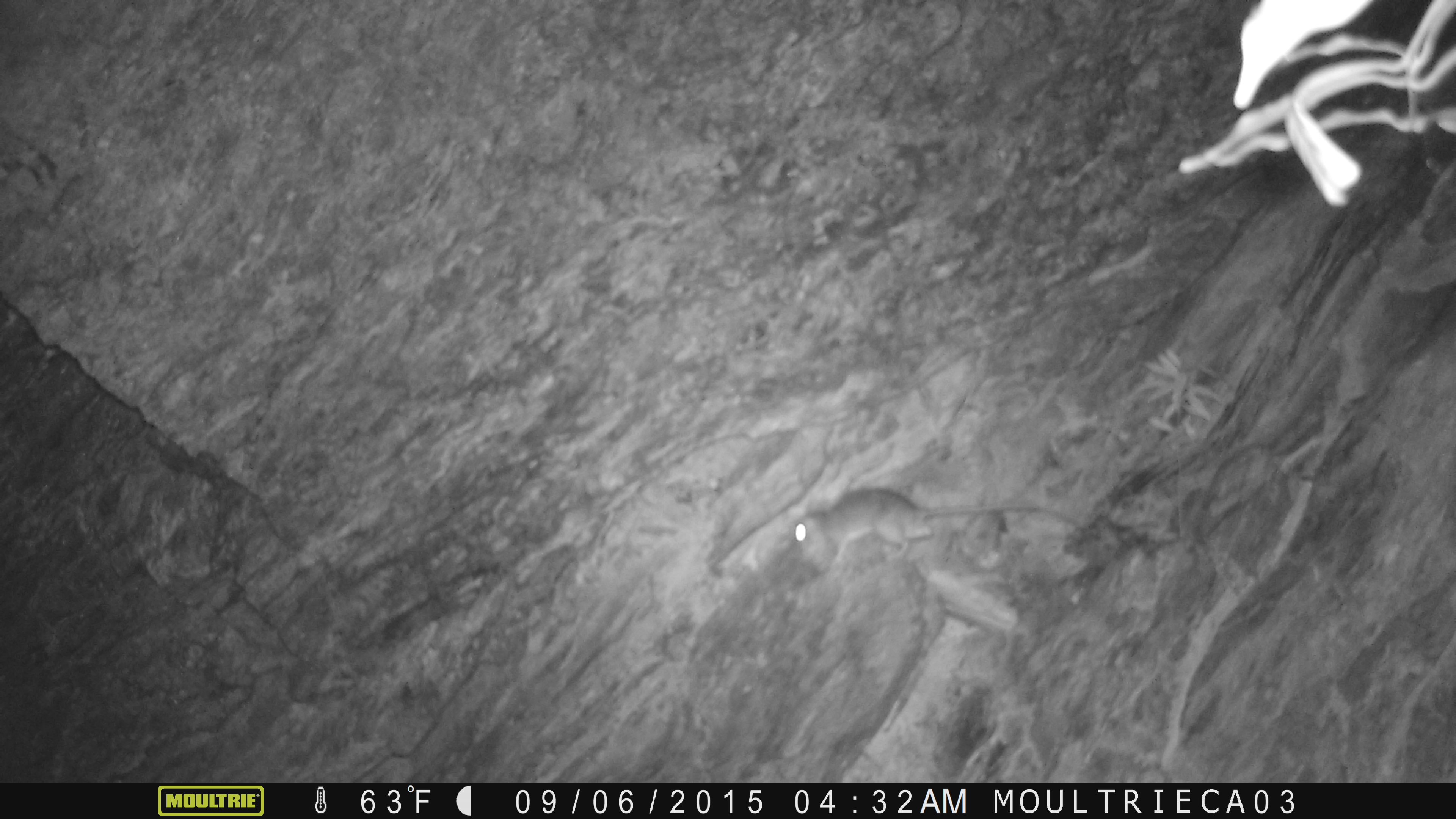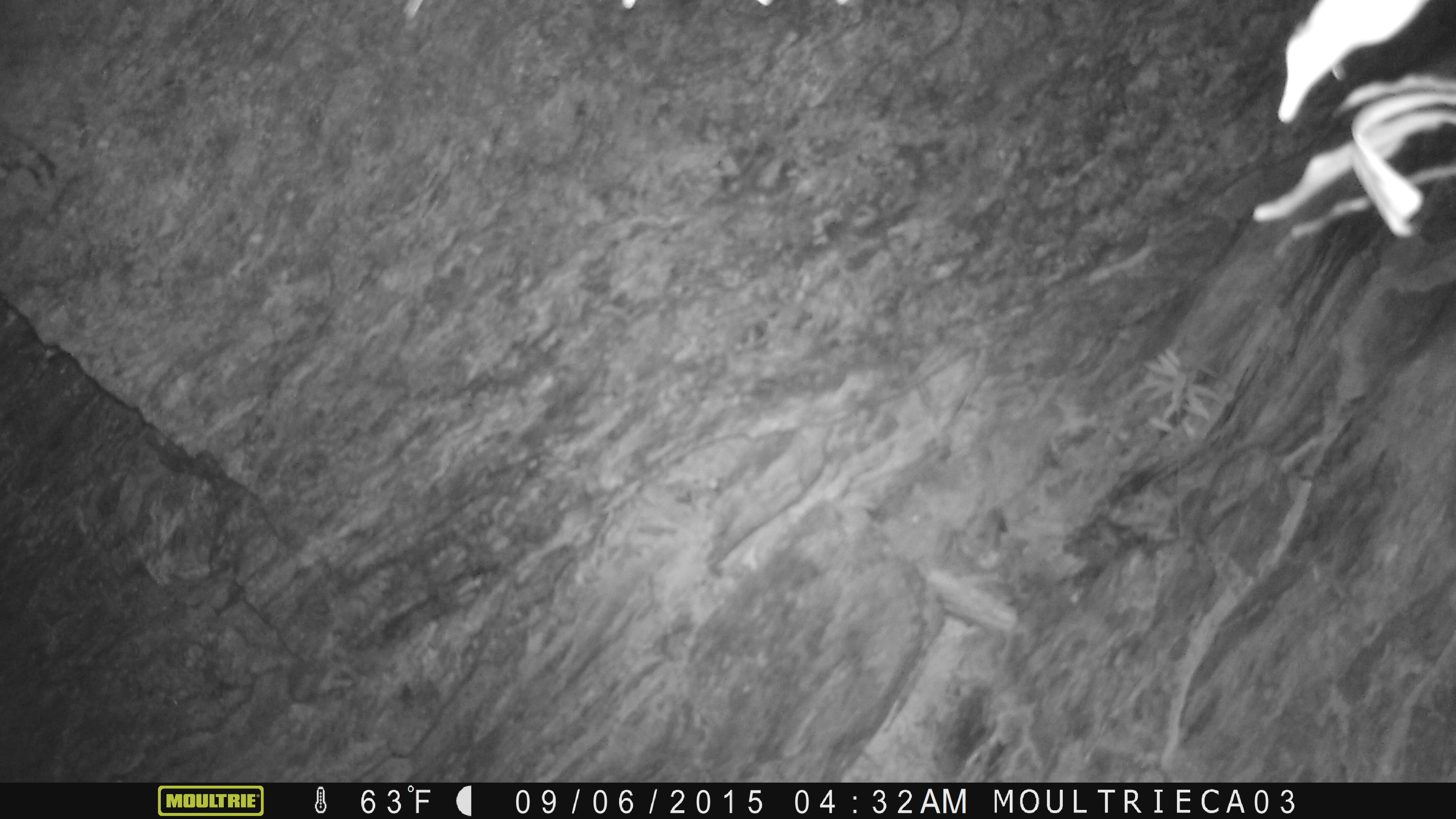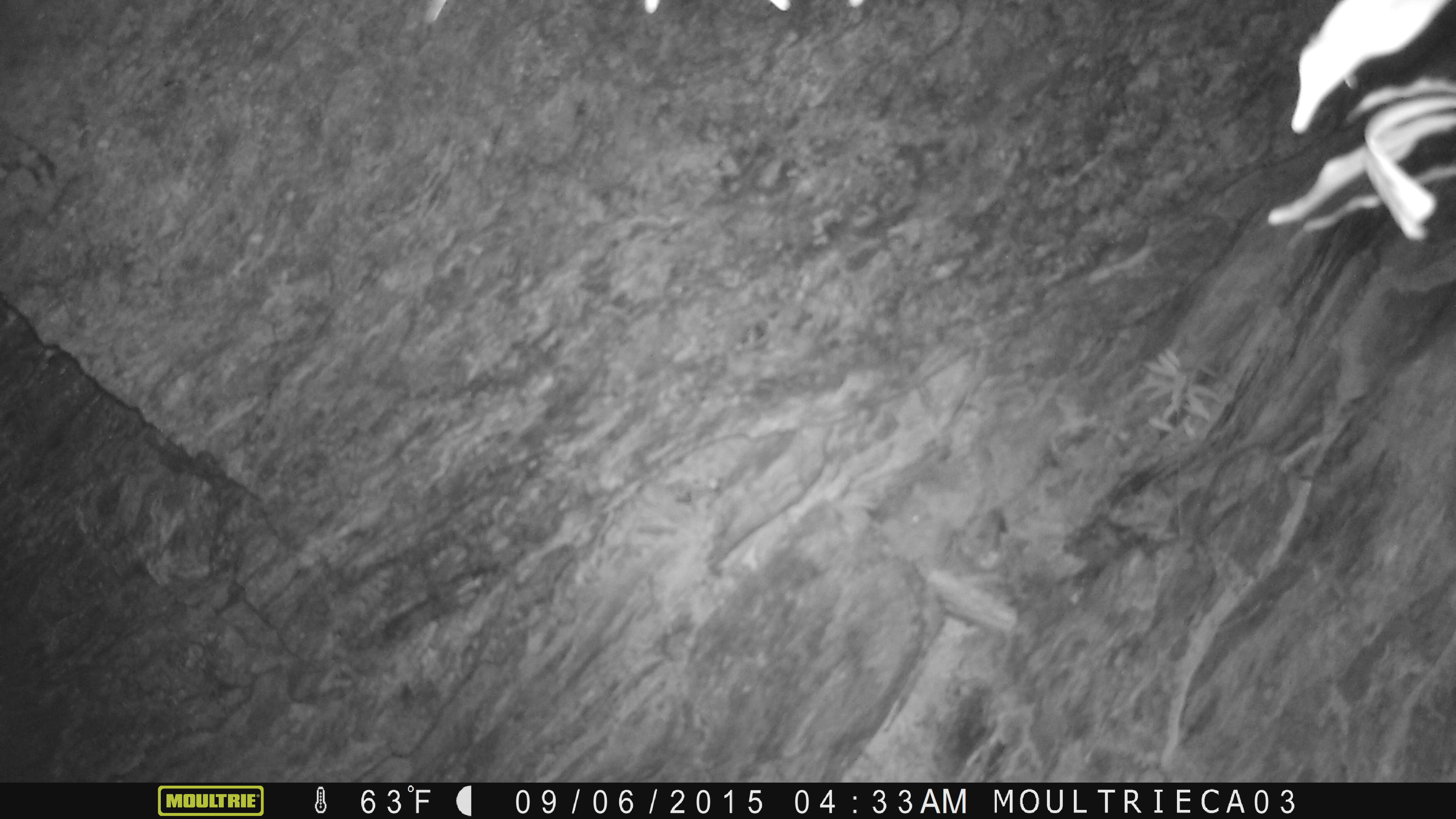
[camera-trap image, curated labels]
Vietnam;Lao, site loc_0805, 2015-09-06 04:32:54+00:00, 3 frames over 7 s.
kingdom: Animalia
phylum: Chordata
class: Mammalia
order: Rodentia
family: Muridae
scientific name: Muridae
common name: old-world mice and rats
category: unidentified murid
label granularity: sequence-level